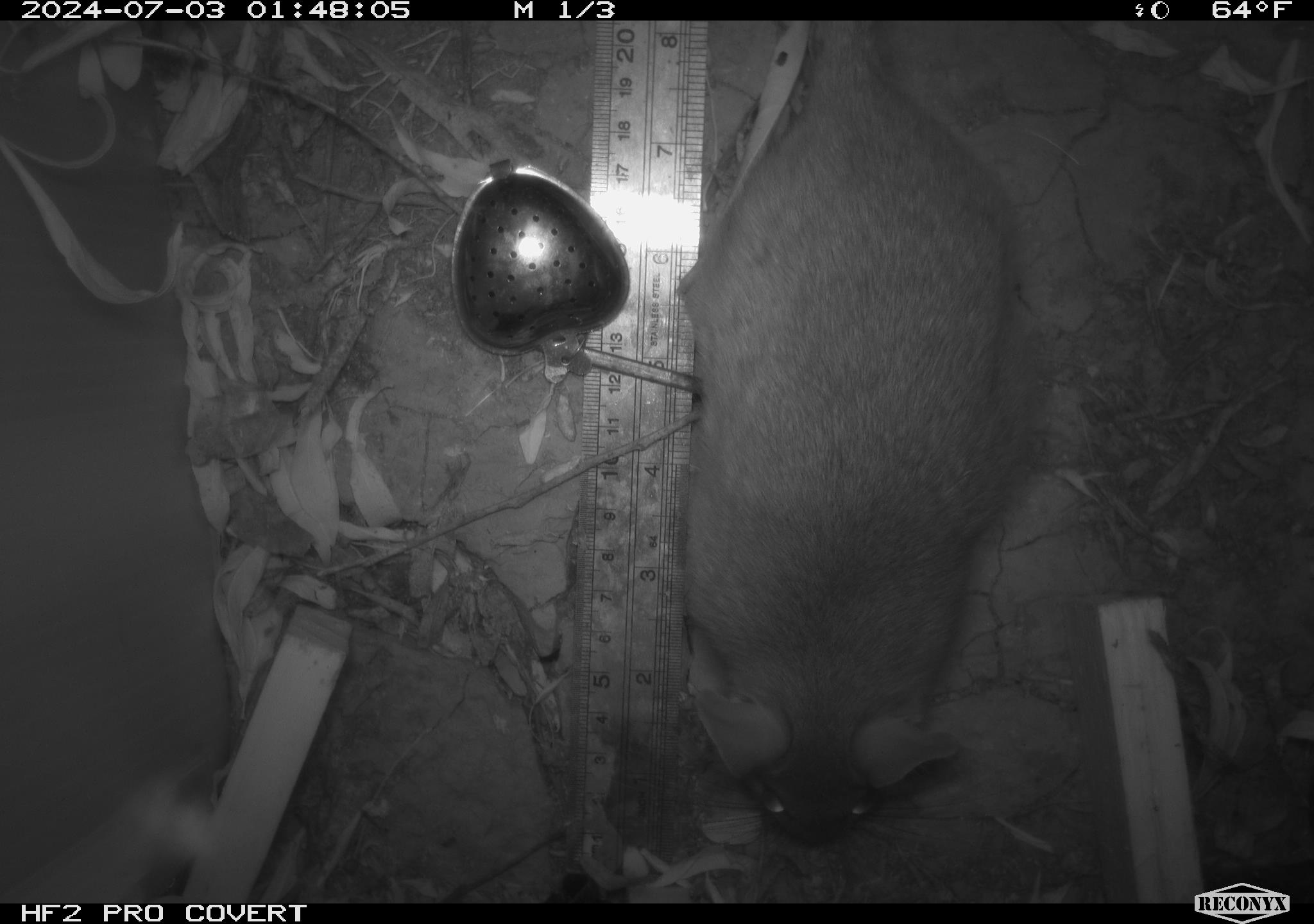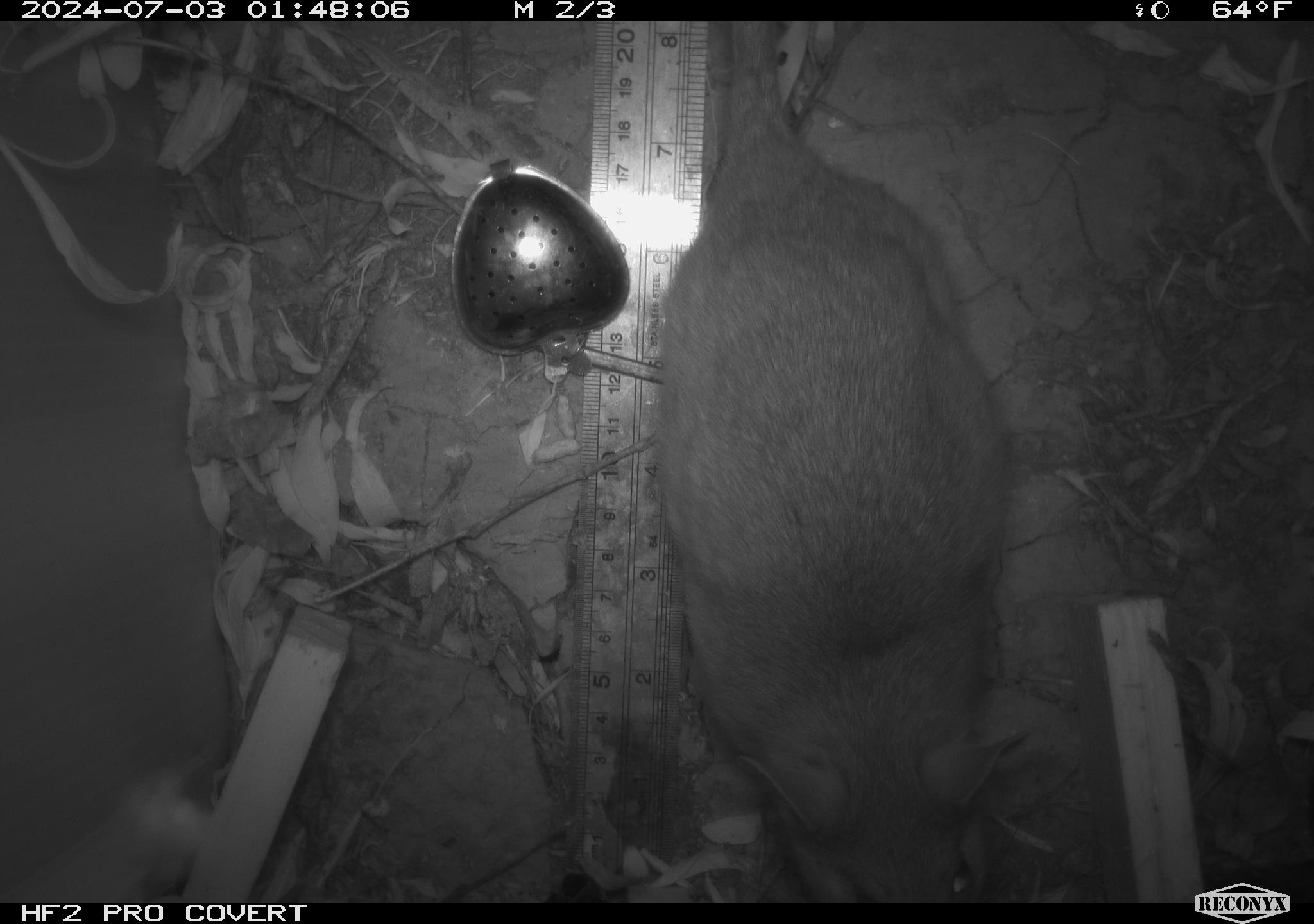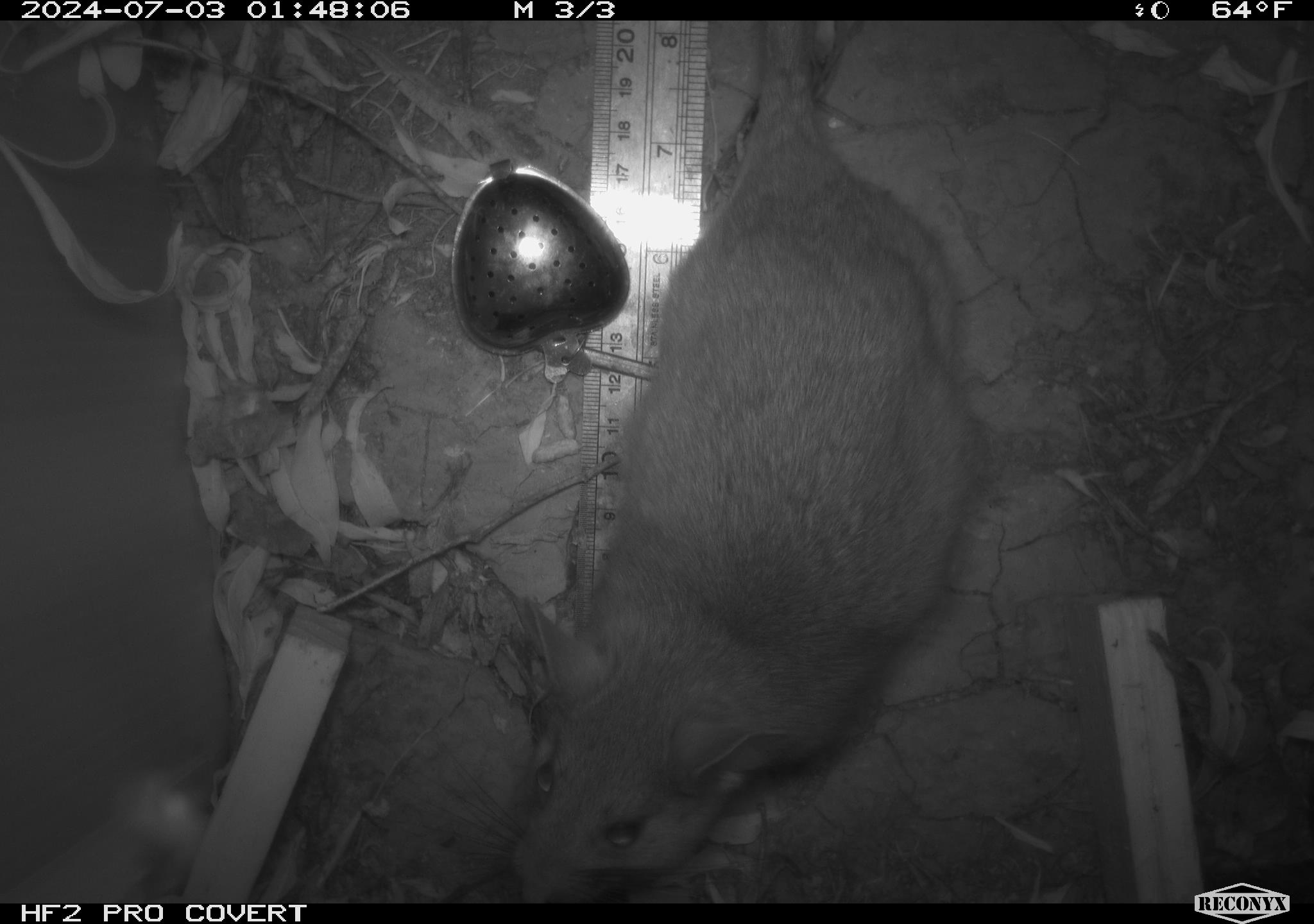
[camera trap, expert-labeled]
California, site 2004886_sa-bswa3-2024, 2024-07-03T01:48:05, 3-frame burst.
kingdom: Animalia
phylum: Chordata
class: Mammalia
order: Rodentia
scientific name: Rodentia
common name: woodrat or rat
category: woodrat or rat species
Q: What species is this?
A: Woodrat or rat species (woodrat or rat) (Rodentia).